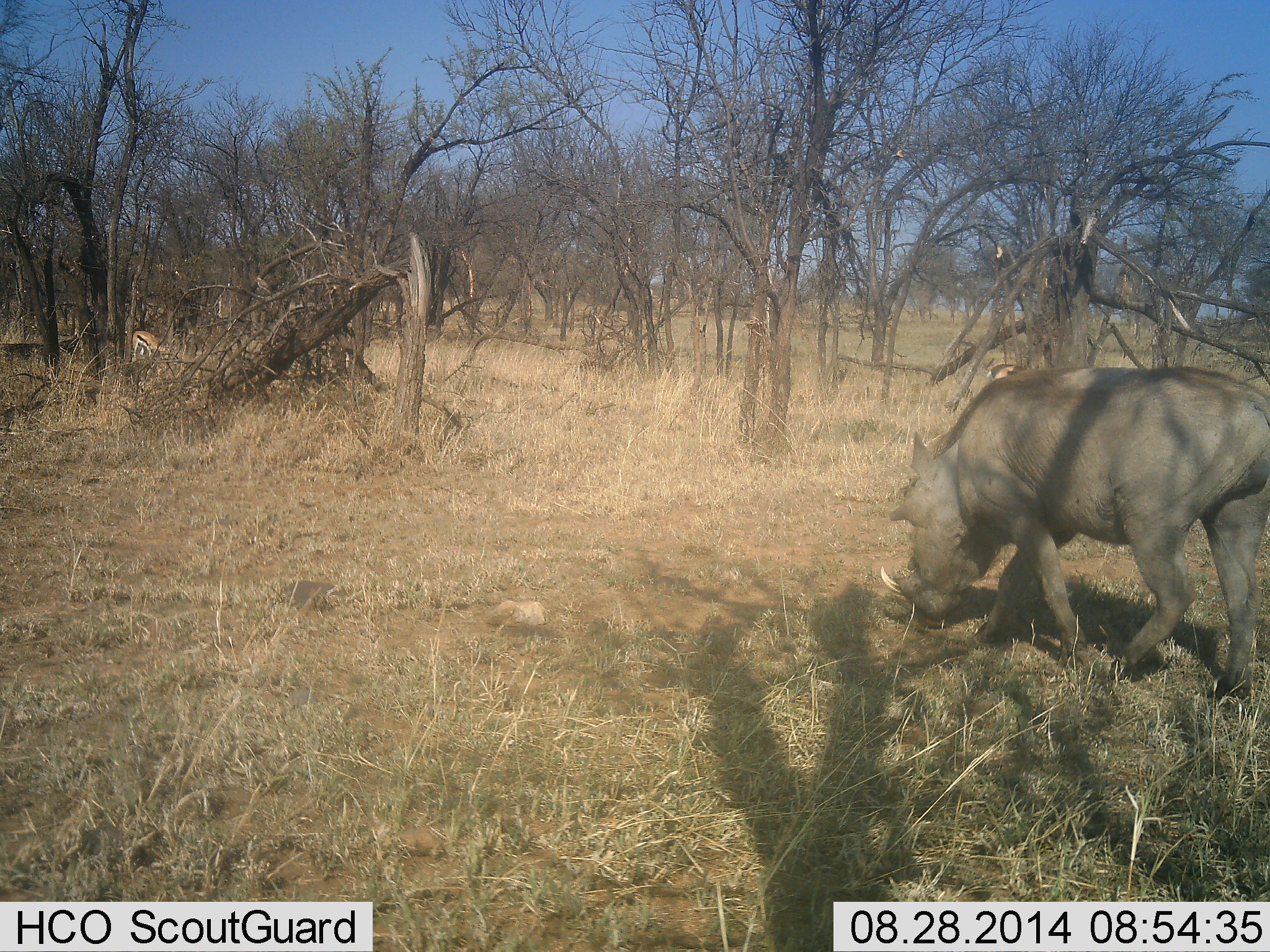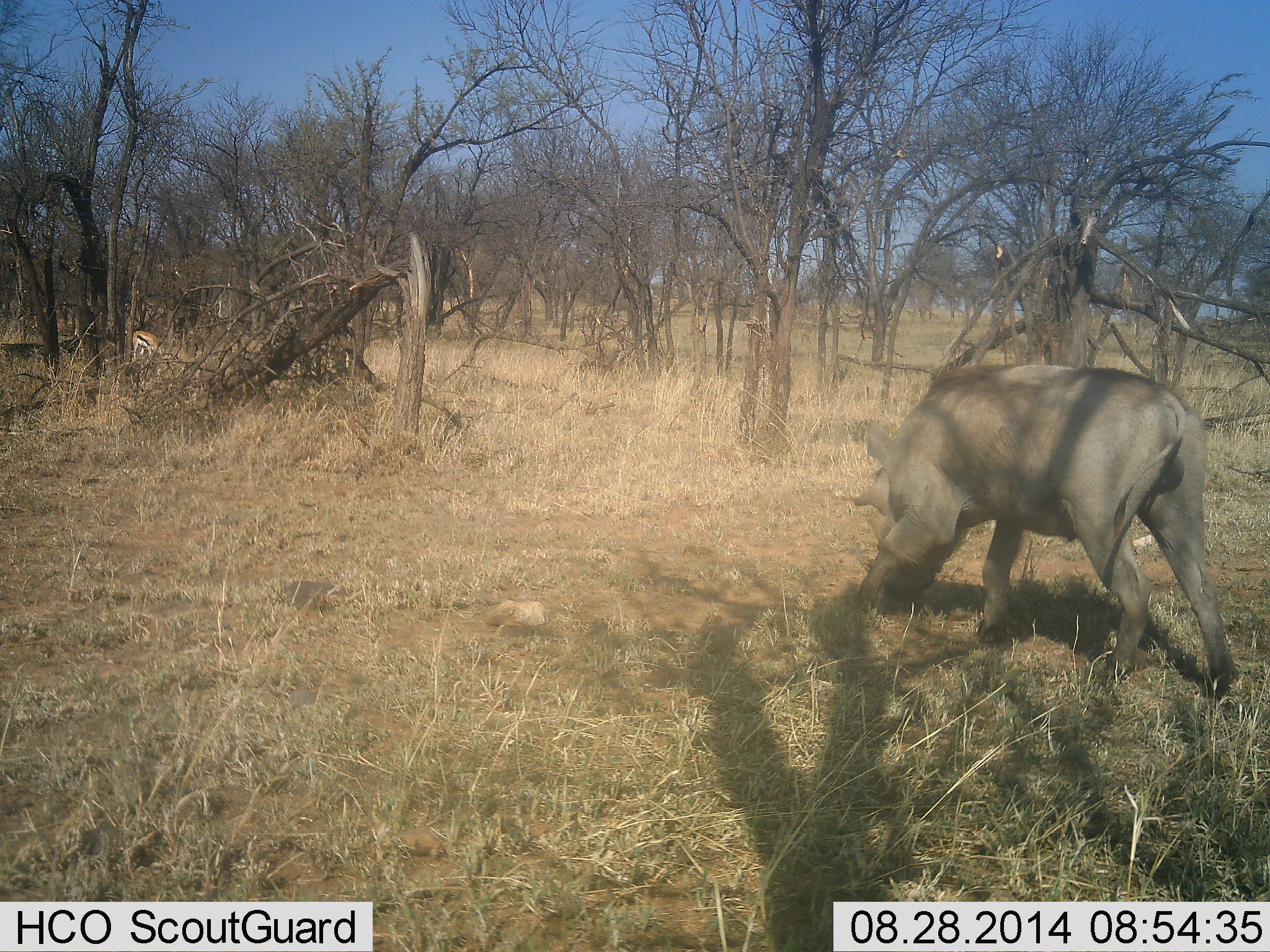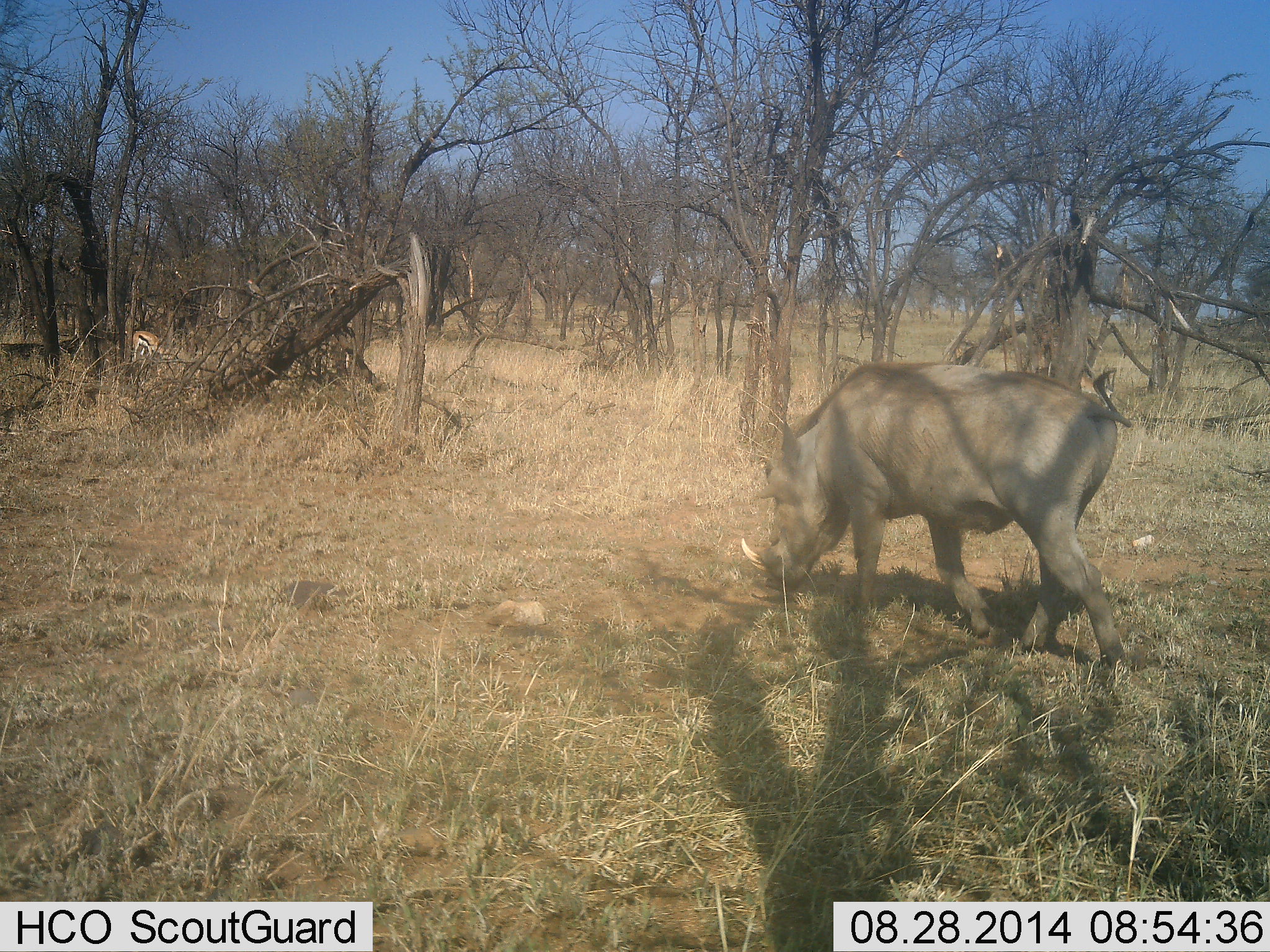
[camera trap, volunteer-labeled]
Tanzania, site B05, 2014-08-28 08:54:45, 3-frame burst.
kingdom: Animalia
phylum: Chordata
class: Mammalia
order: Artiodactyla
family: Suidae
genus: Phacochoerus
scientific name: Phacochoerus africanus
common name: warthog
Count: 1.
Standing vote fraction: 7%.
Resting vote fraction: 7%.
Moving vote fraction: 79%.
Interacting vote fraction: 0%.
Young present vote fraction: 0%.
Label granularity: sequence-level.